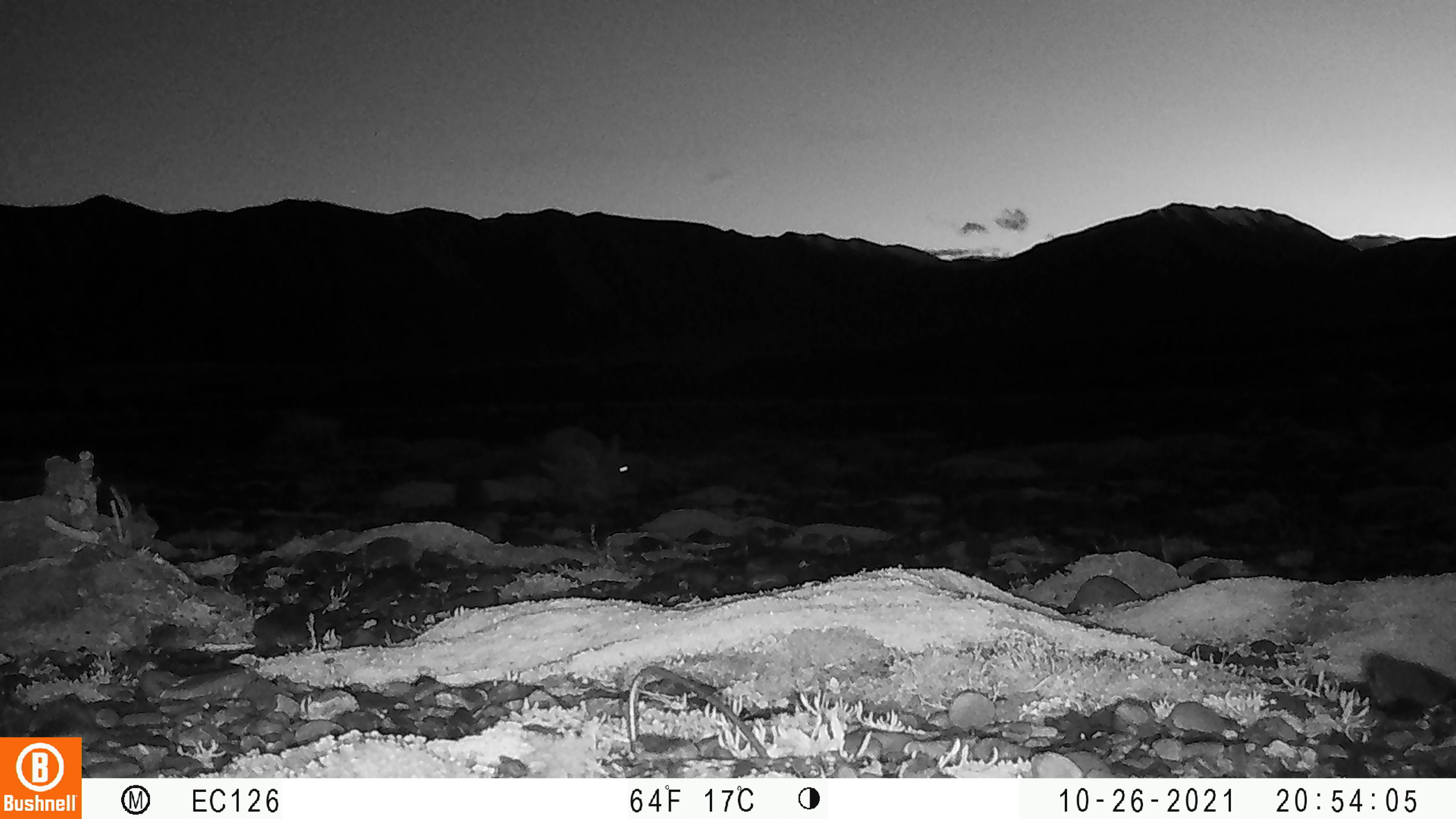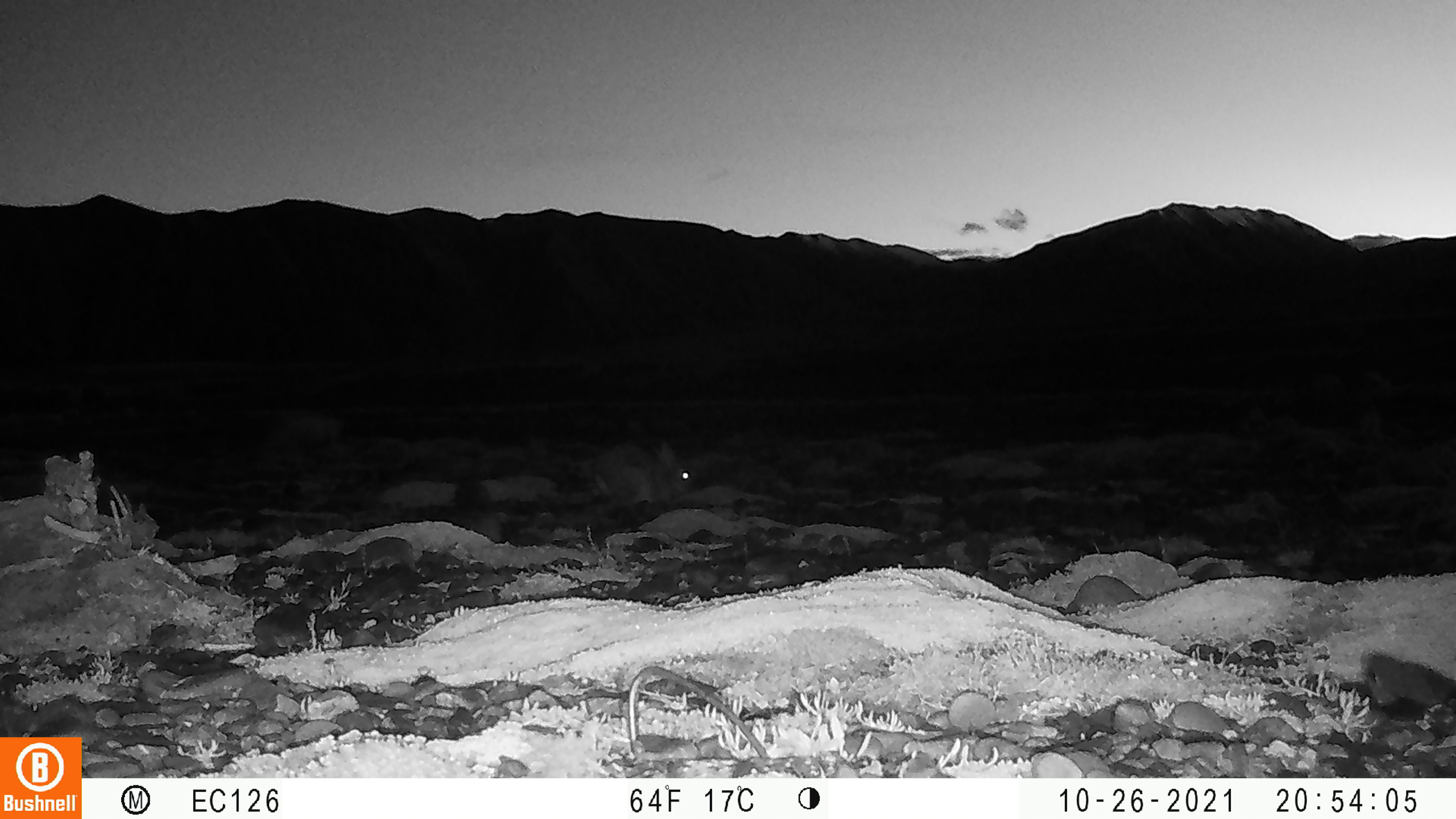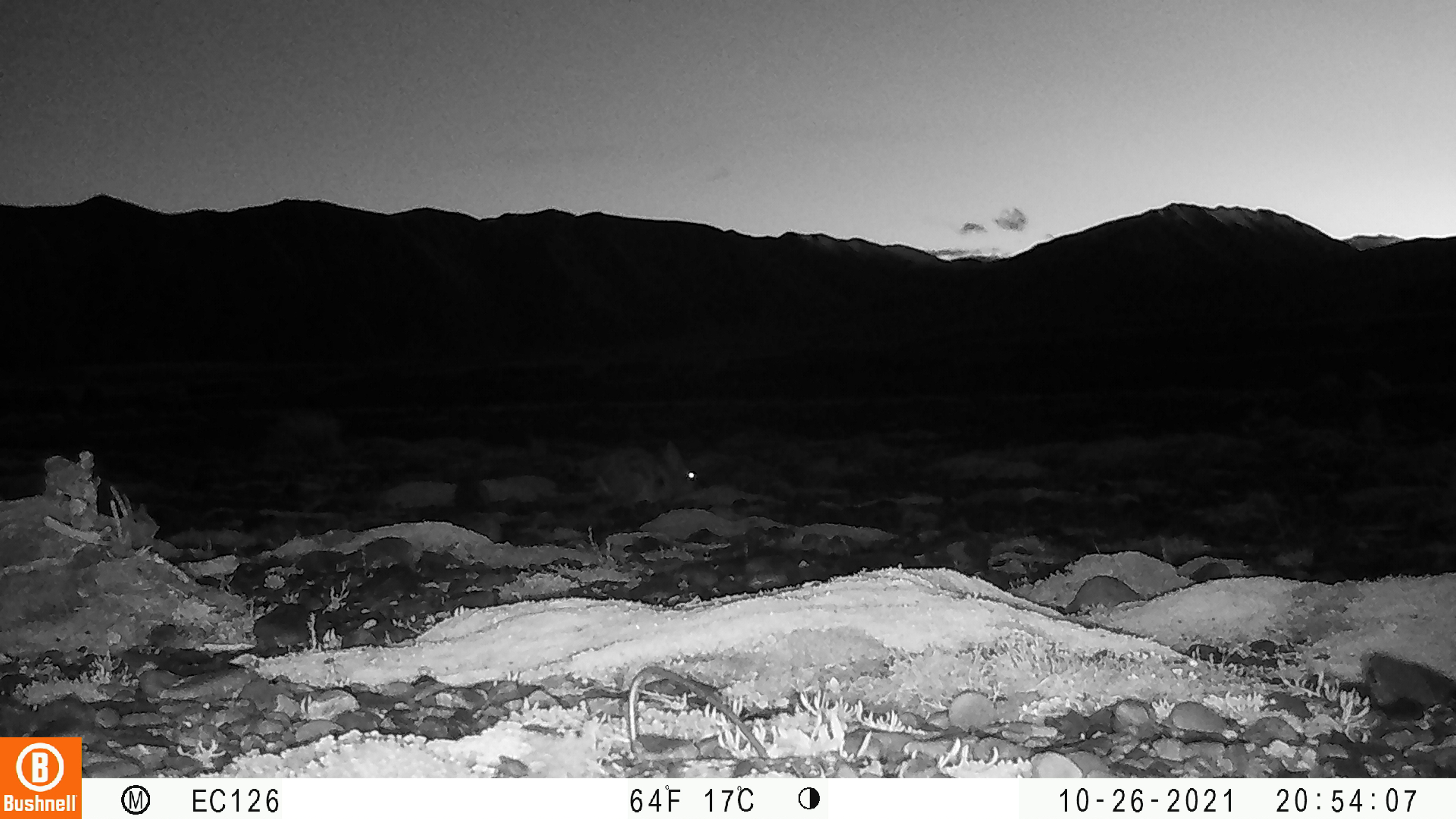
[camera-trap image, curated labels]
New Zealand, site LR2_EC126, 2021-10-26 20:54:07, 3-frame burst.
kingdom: Animalia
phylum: Chordata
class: Mammalia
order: Lagomorpha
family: Leporidae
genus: Oryctolagus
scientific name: Oryctolagus cuniculus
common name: european rabbit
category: rabbit